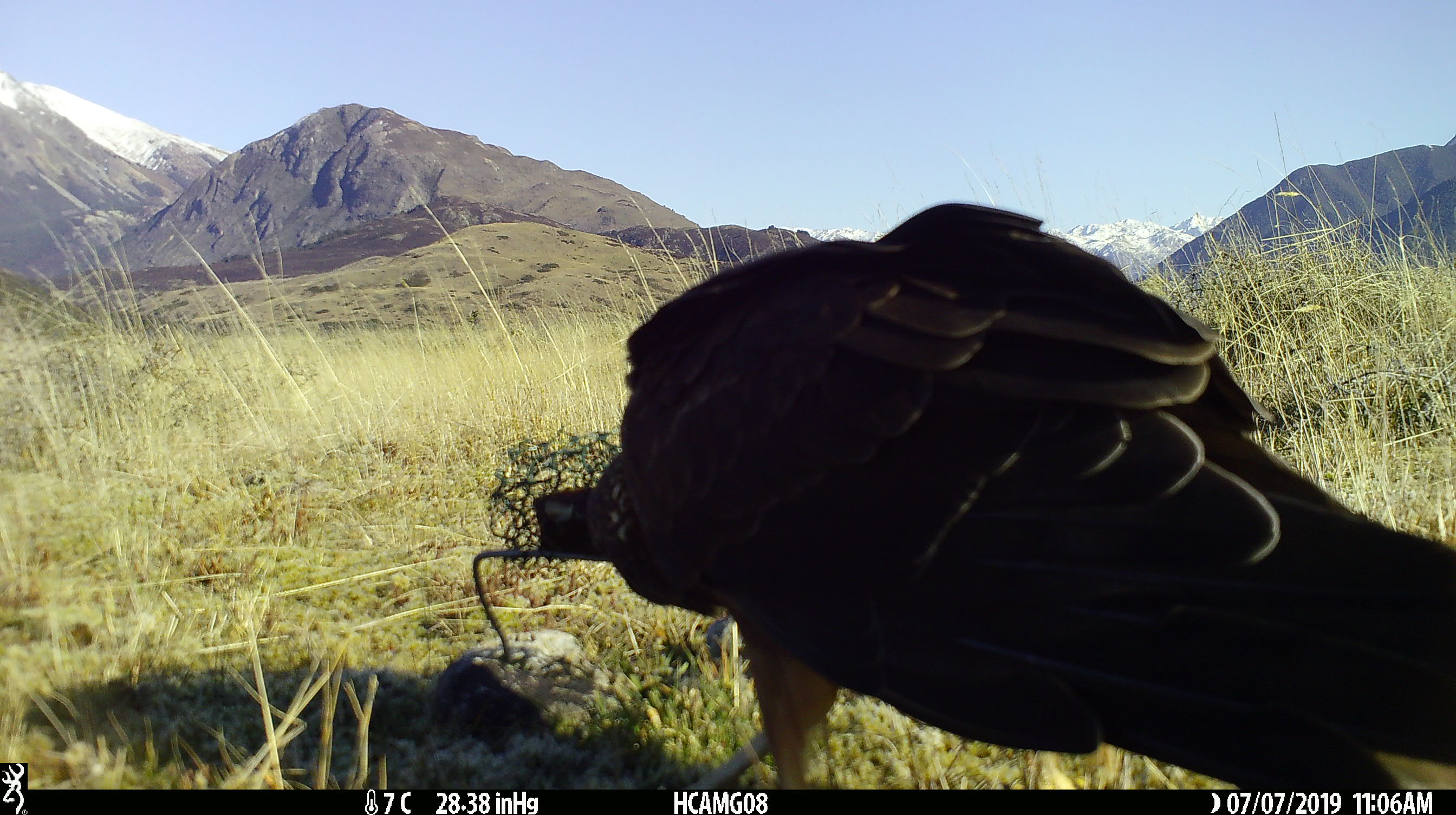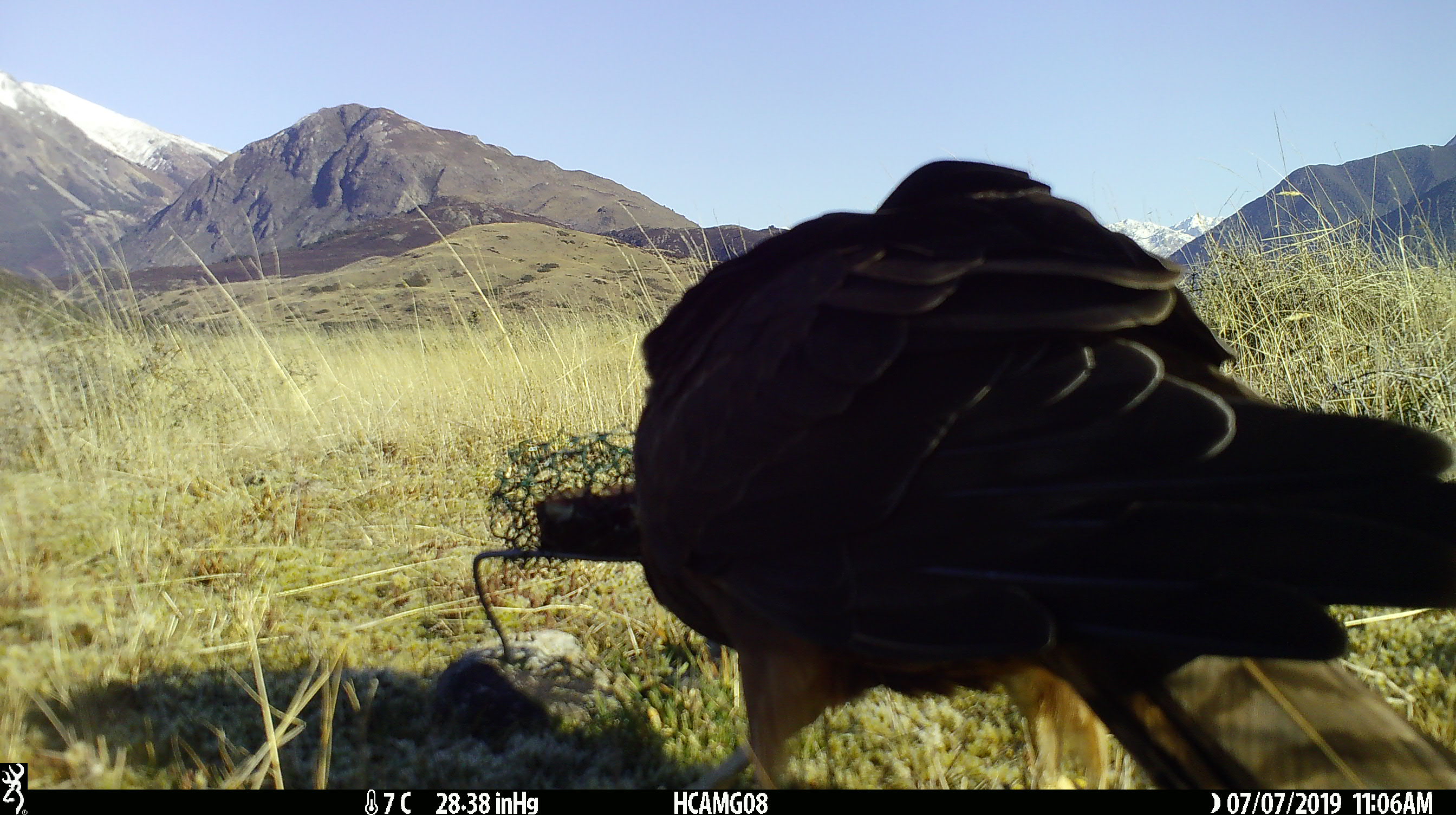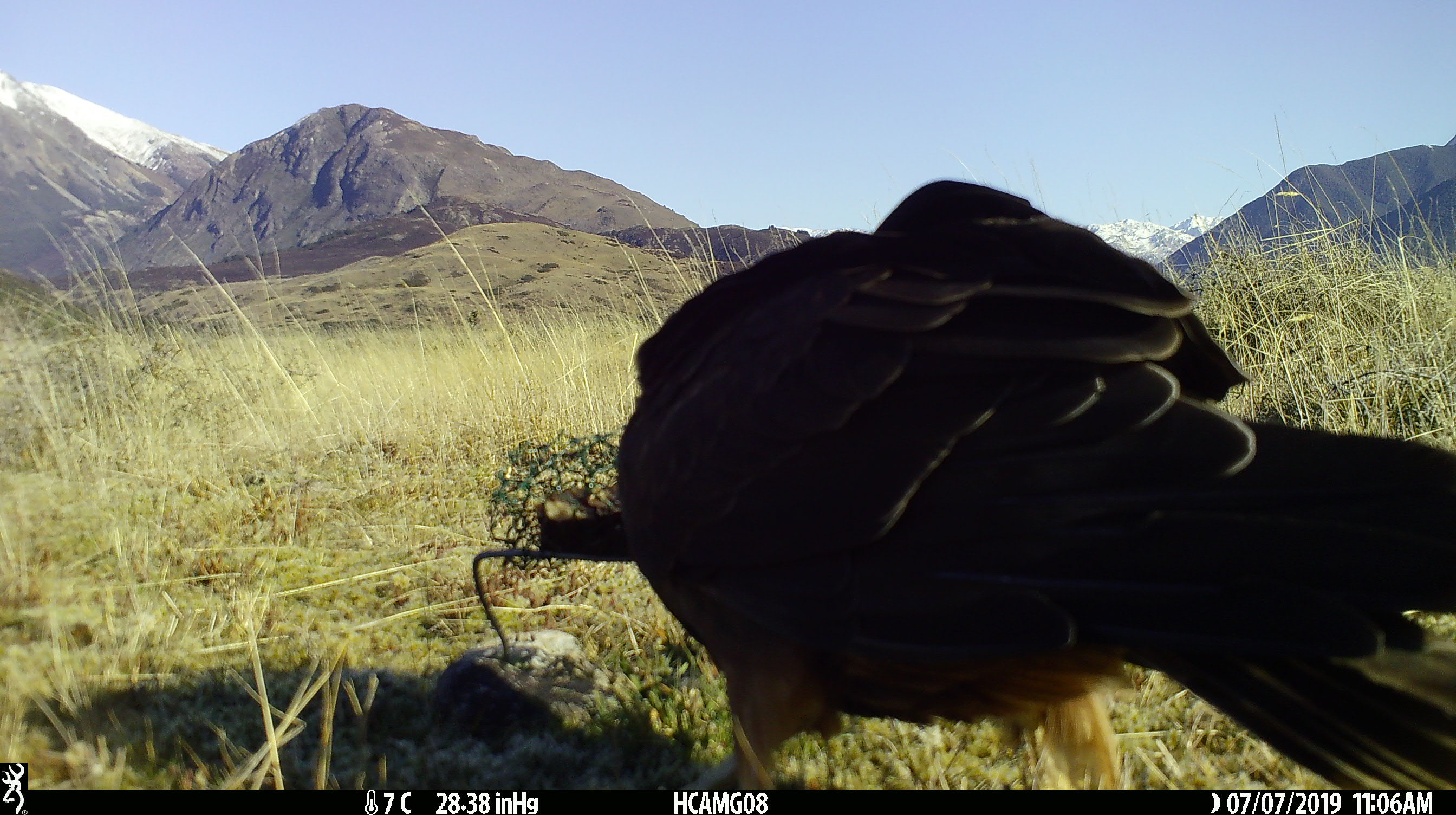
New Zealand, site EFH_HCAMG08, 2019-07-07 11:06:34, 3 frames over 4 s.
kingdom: Animalia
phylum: Chordata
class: Aves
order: Accipitriformes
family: Accipitridae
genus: Circus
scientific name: Circus approximans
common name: swamp harrier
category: harrier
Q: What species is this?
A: Harrier (swamp harrier) (Circus approximans).